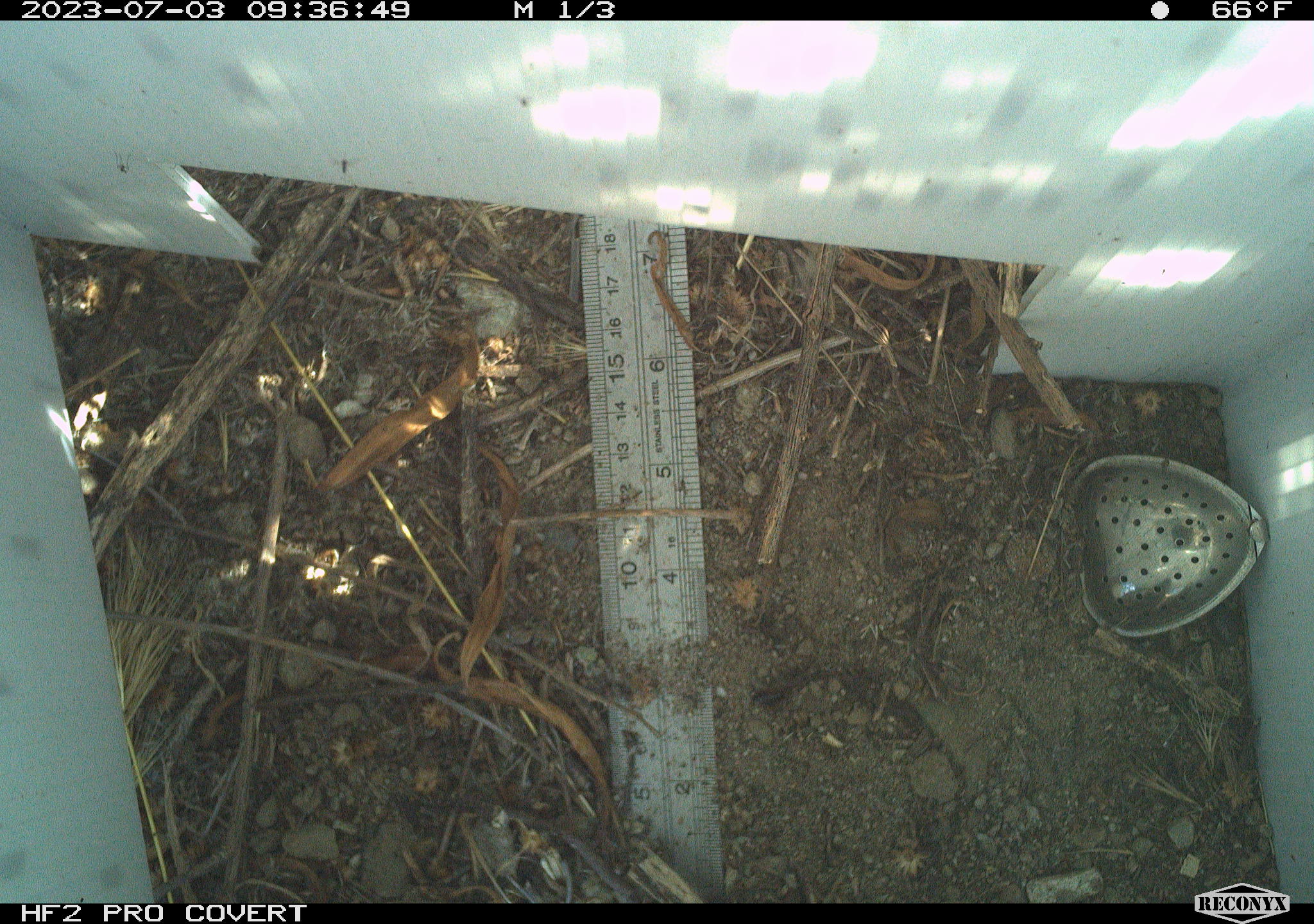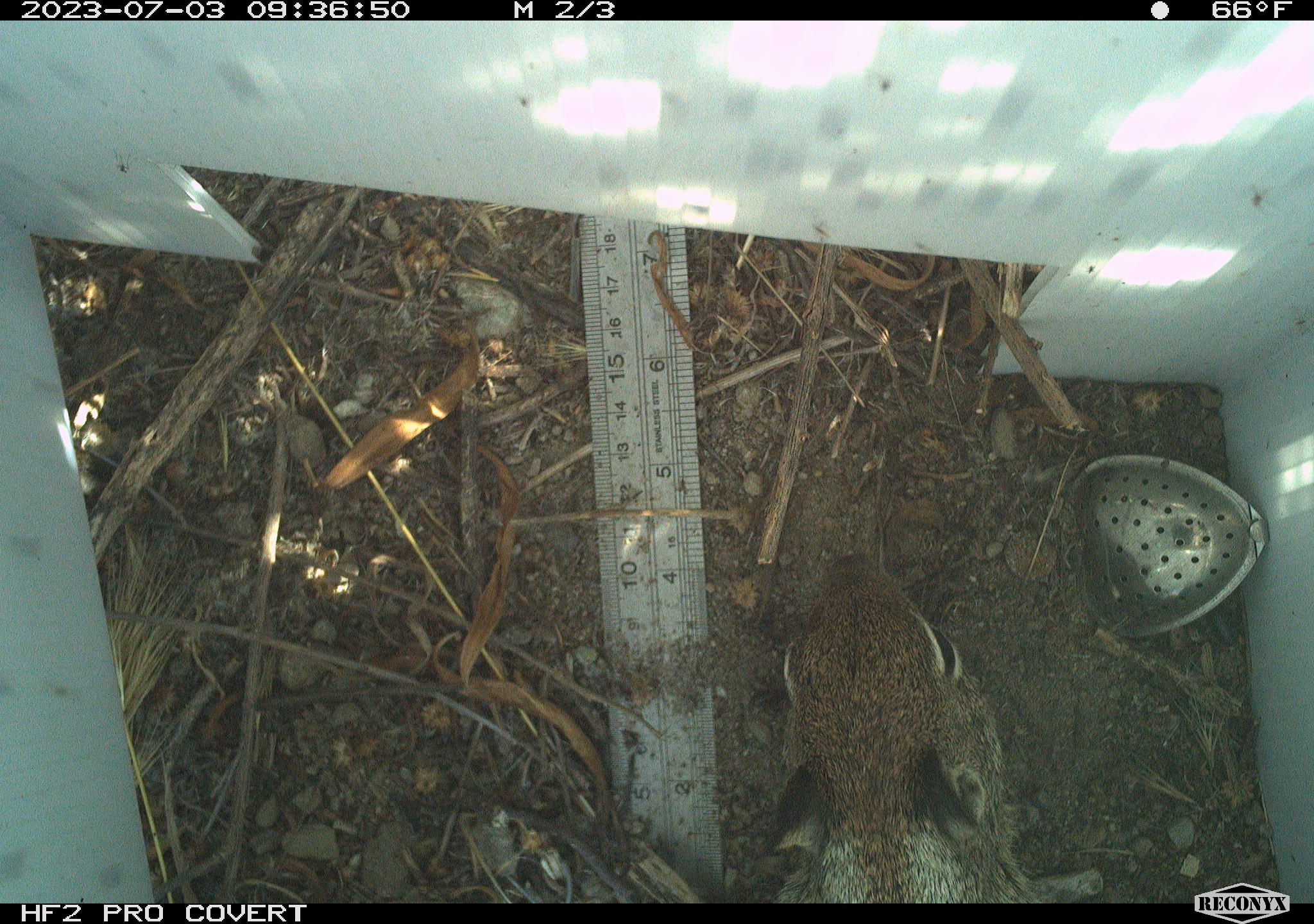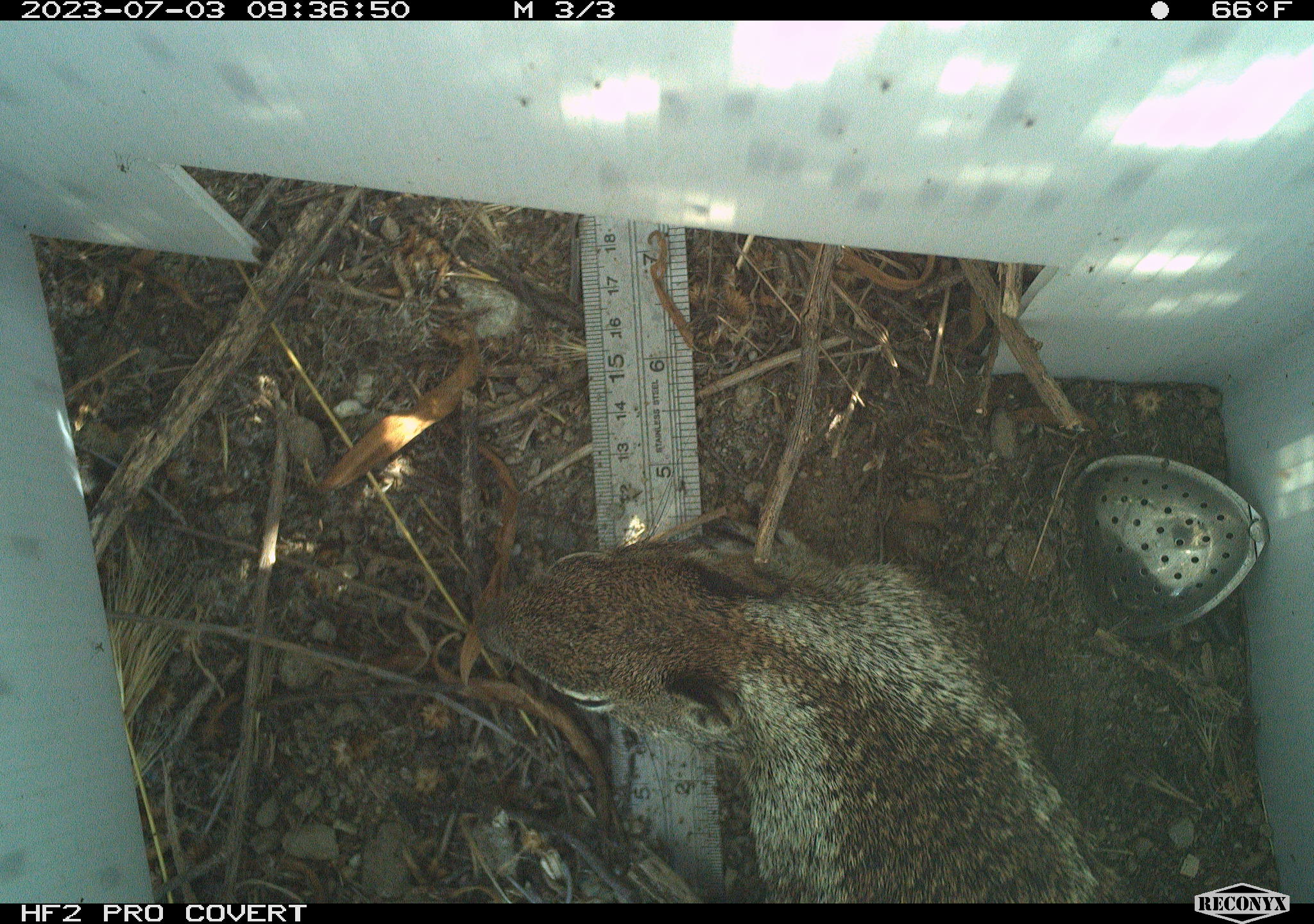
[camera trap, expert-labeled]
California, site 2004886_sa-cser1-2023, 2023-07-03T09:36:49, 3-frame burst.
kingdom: Animalia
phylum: Chordata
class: Mammalia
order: Rodentia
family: Sciuridae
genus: Otospermophilus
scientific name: Otospermophilus beecheyi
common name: california ground squirrel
California ground squirrel (Otospermophilus beecheyi).